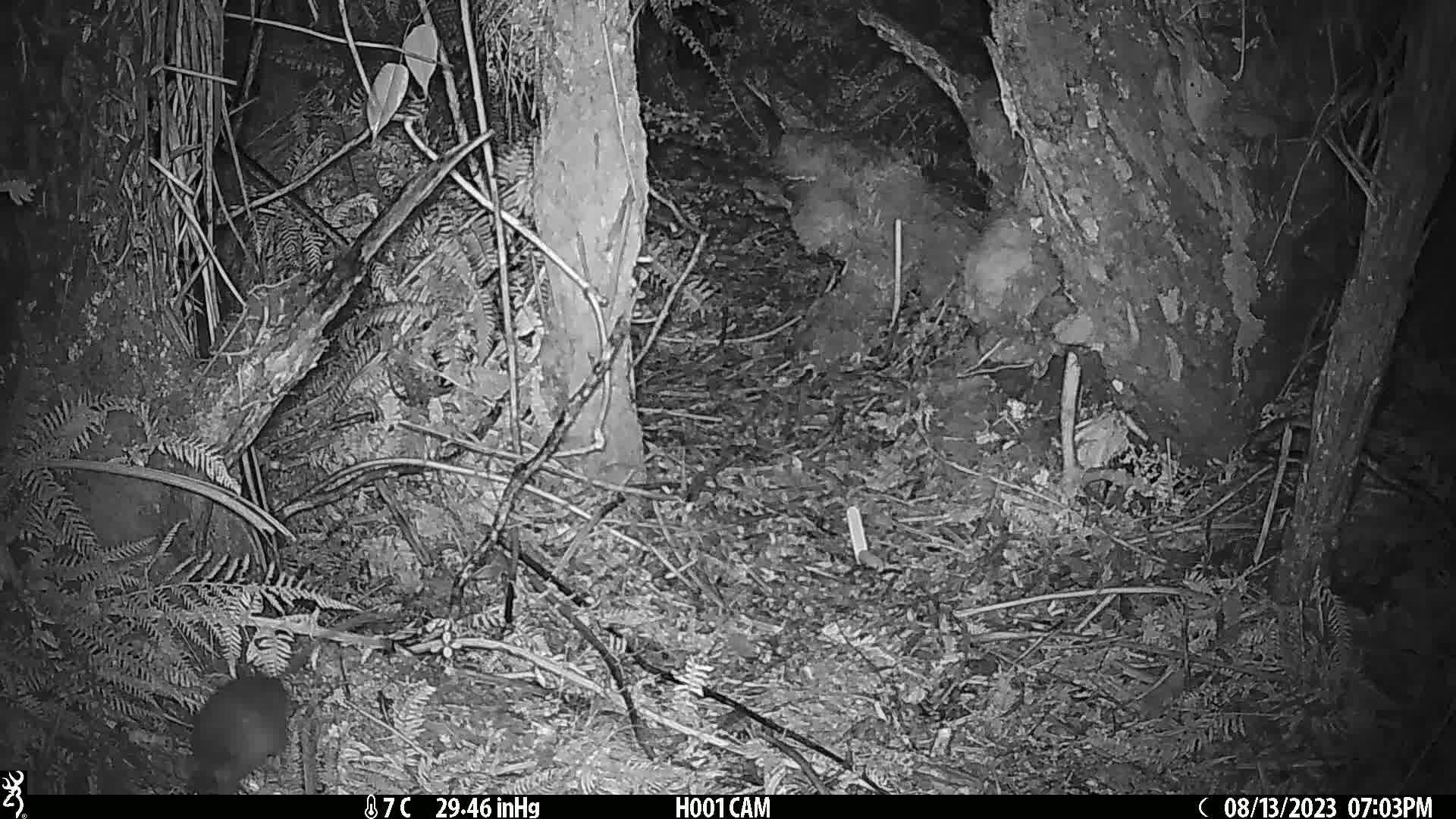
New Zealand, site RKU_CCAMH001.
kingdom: Animalia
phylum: Chordata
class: Mammalia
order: Rodentia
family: Muridae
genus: Rattus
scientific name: Rattus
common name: rat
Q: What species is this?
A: Rat (Rattus).